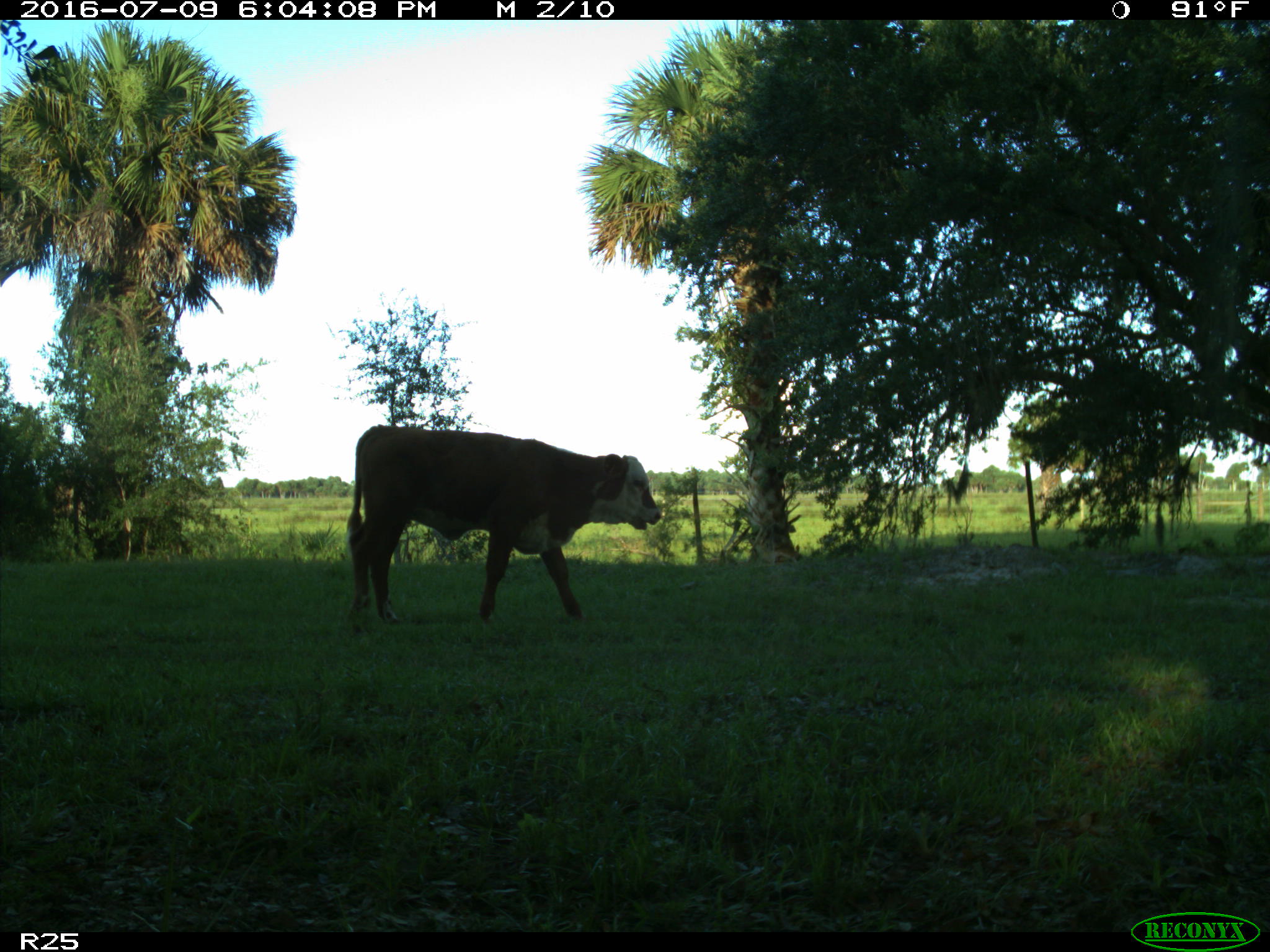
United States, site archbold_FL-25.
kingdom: Animalia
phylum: Chordata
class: Mammalia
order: Artiodactyla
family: Bovidae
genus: Bos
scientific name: Bos taurus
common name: domestic cow